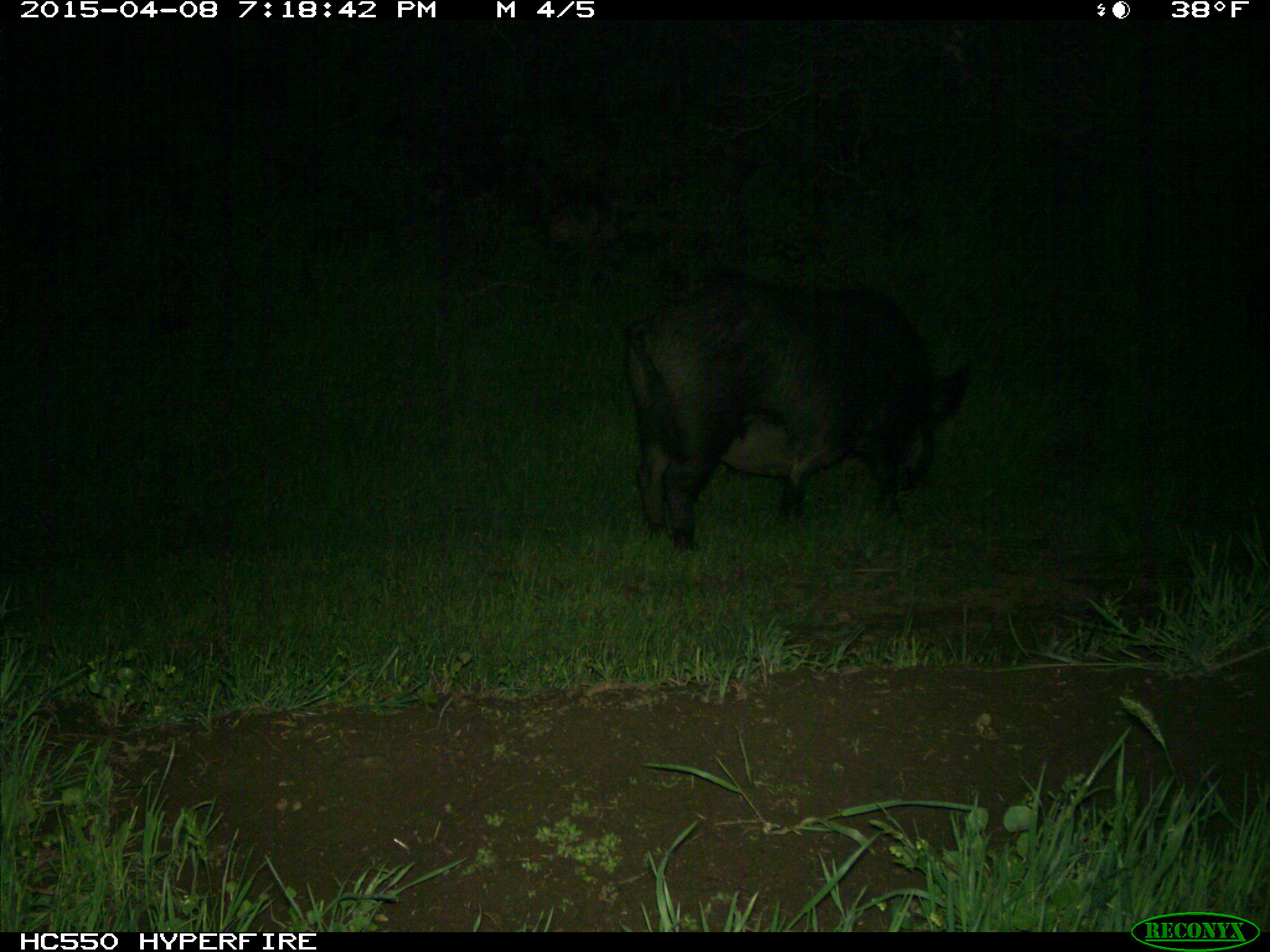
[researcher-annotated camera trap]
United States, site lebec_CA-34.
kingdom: Animalia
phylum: Chordata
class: Mammalia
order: Artiodactyla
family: Suidae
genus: Sus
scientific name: Sus scrofa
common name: wild boar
Sus scrofa (wild boar).